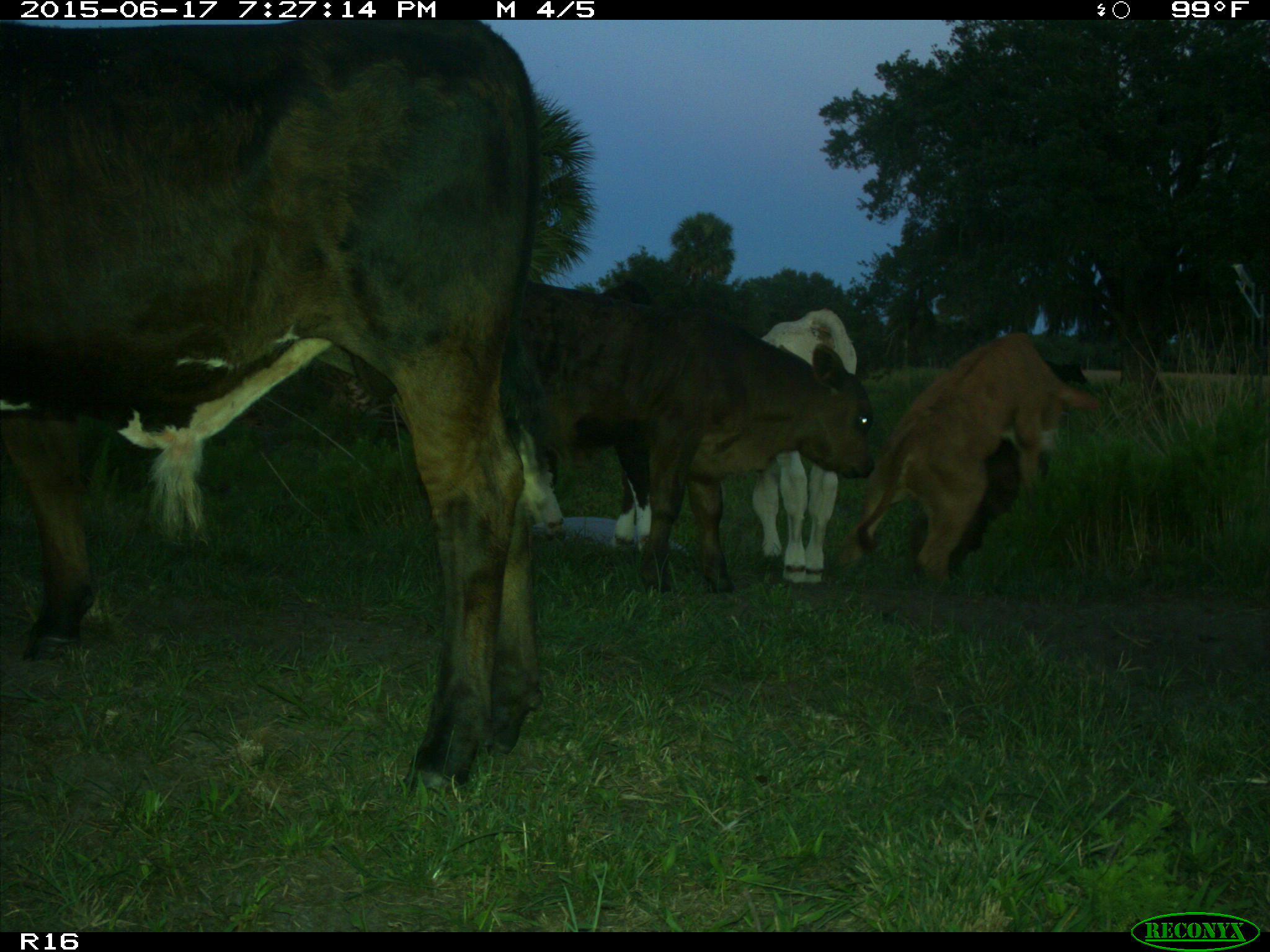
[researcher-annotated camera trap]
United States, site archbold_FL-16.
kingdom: Animalia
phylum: Chordata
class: Mammalia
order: Artiodactyla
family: Bovidae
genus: Bos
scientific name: Bos taurus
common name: domestic cow